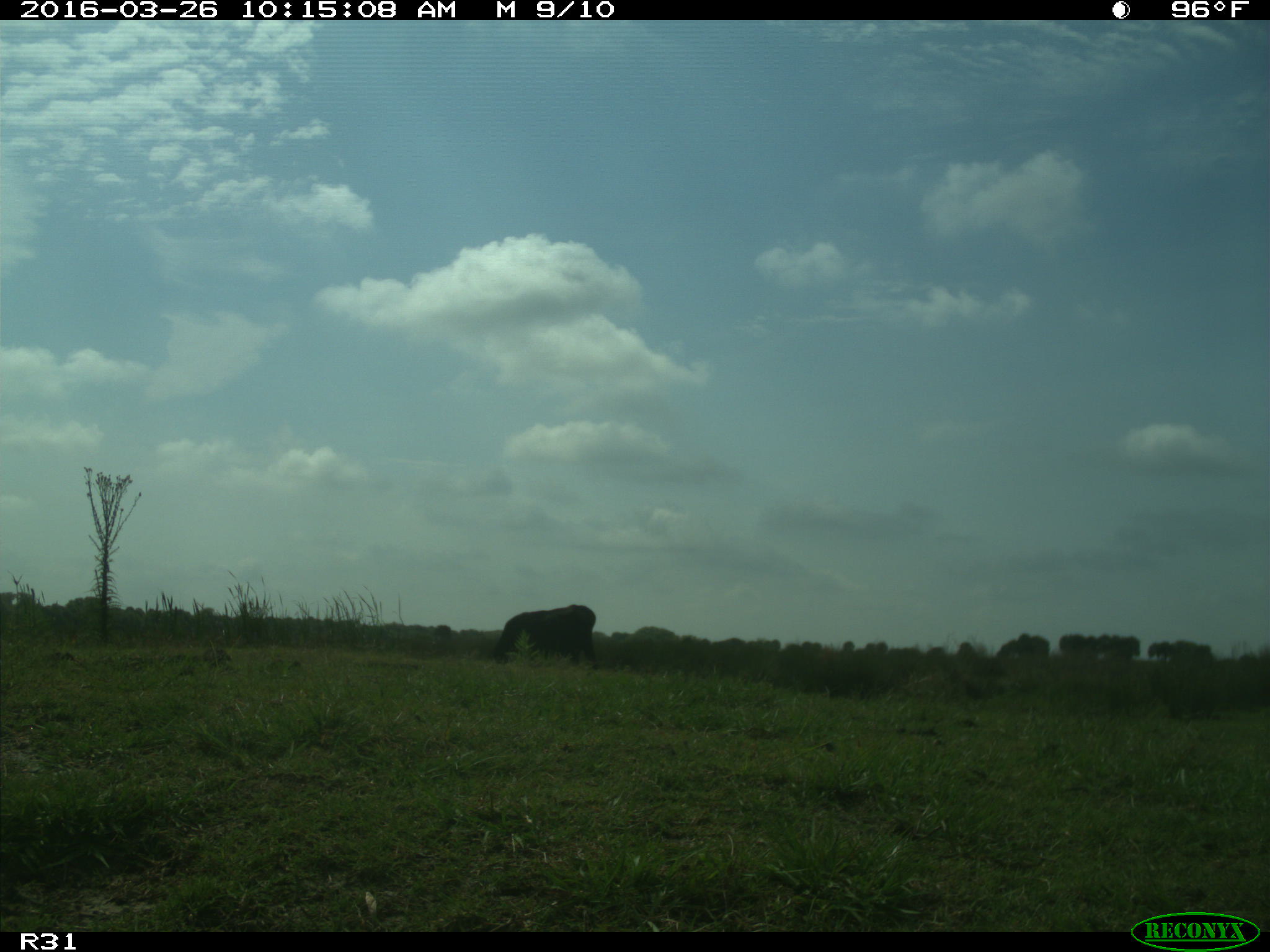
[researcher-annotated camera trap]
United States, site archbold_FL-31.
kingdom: Animalia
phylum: Chordata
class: Mammalia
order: Artiodactyla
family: Bovidae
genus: Bos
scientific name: Bos taurus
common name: domestic cow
Bos taurus (domestic cow).